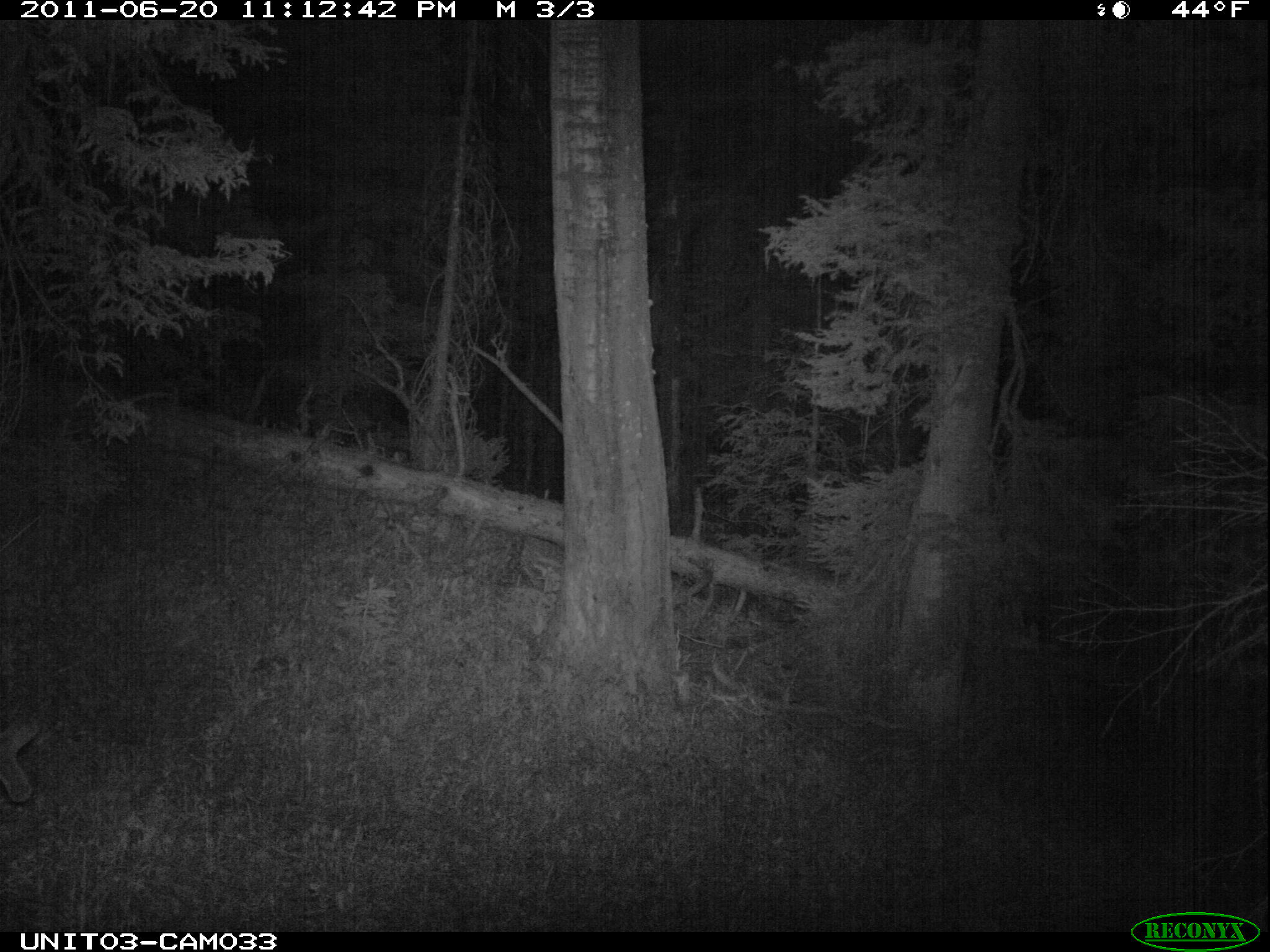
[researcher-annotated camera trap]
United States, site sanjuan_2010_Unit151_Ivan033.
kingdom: Animalia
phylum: Chordata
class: Mammalia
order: Artiodactyla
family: Cervidae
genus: Odocoileus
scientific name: Odocoileus hemionus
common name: mule deer